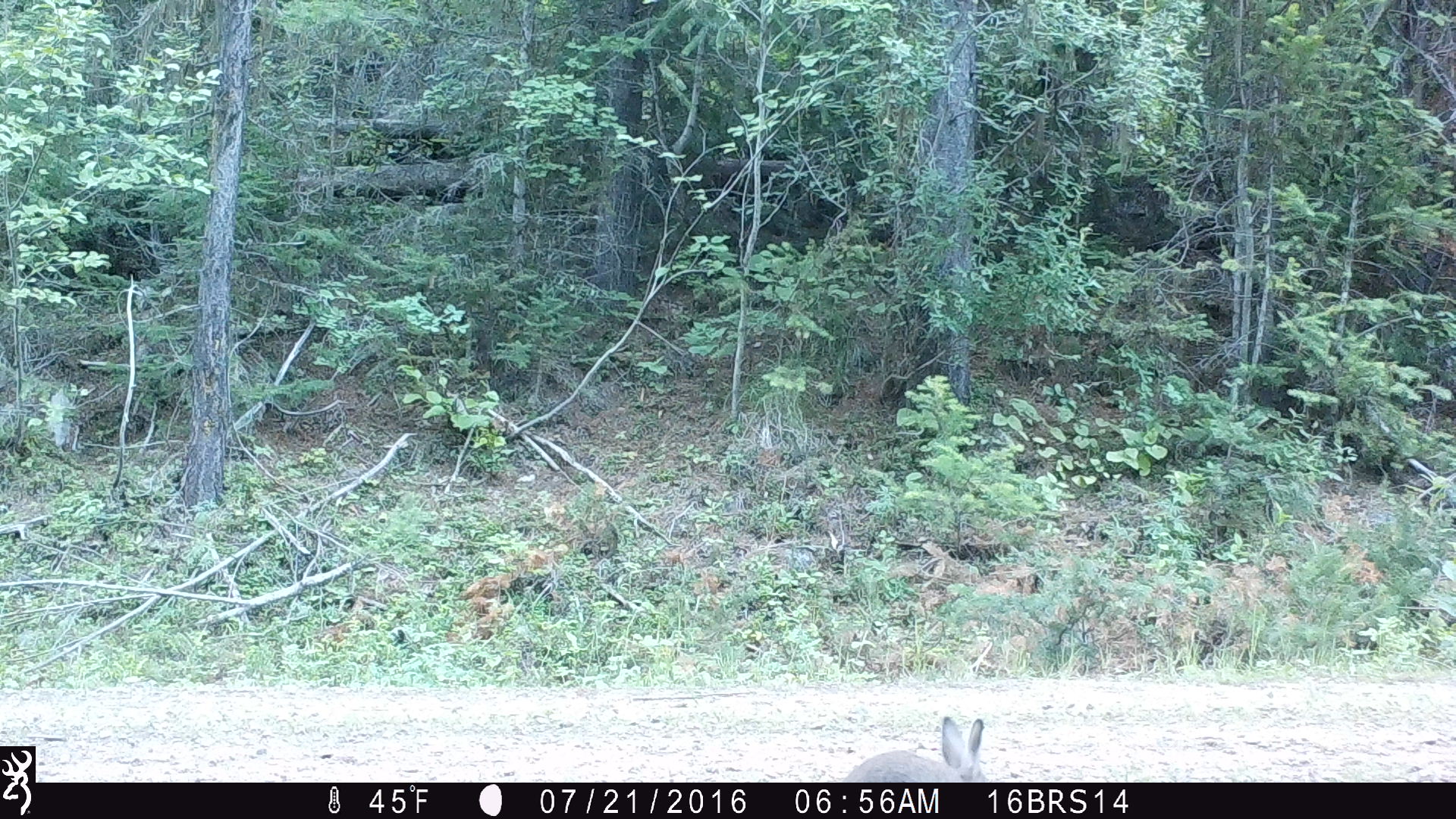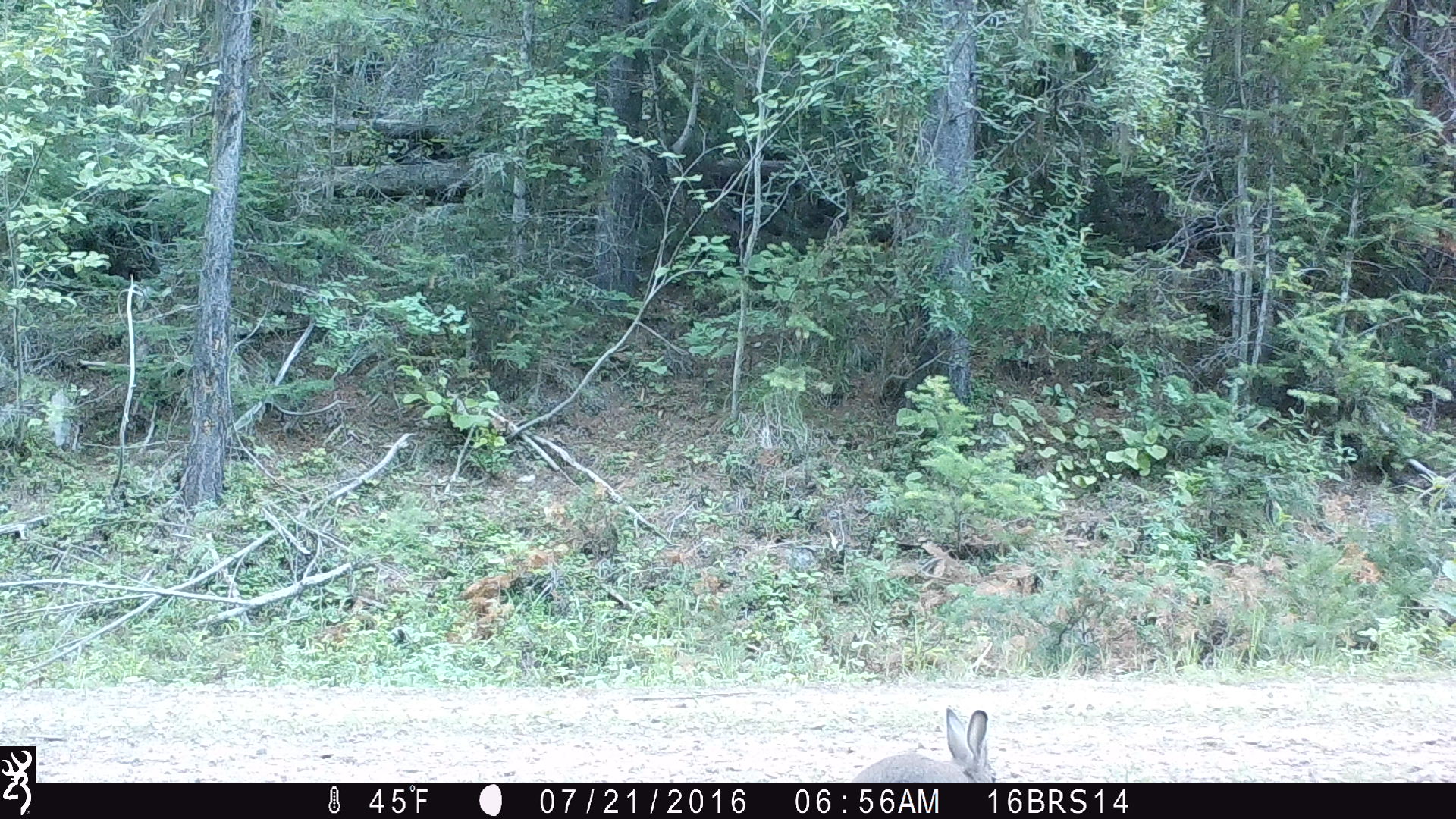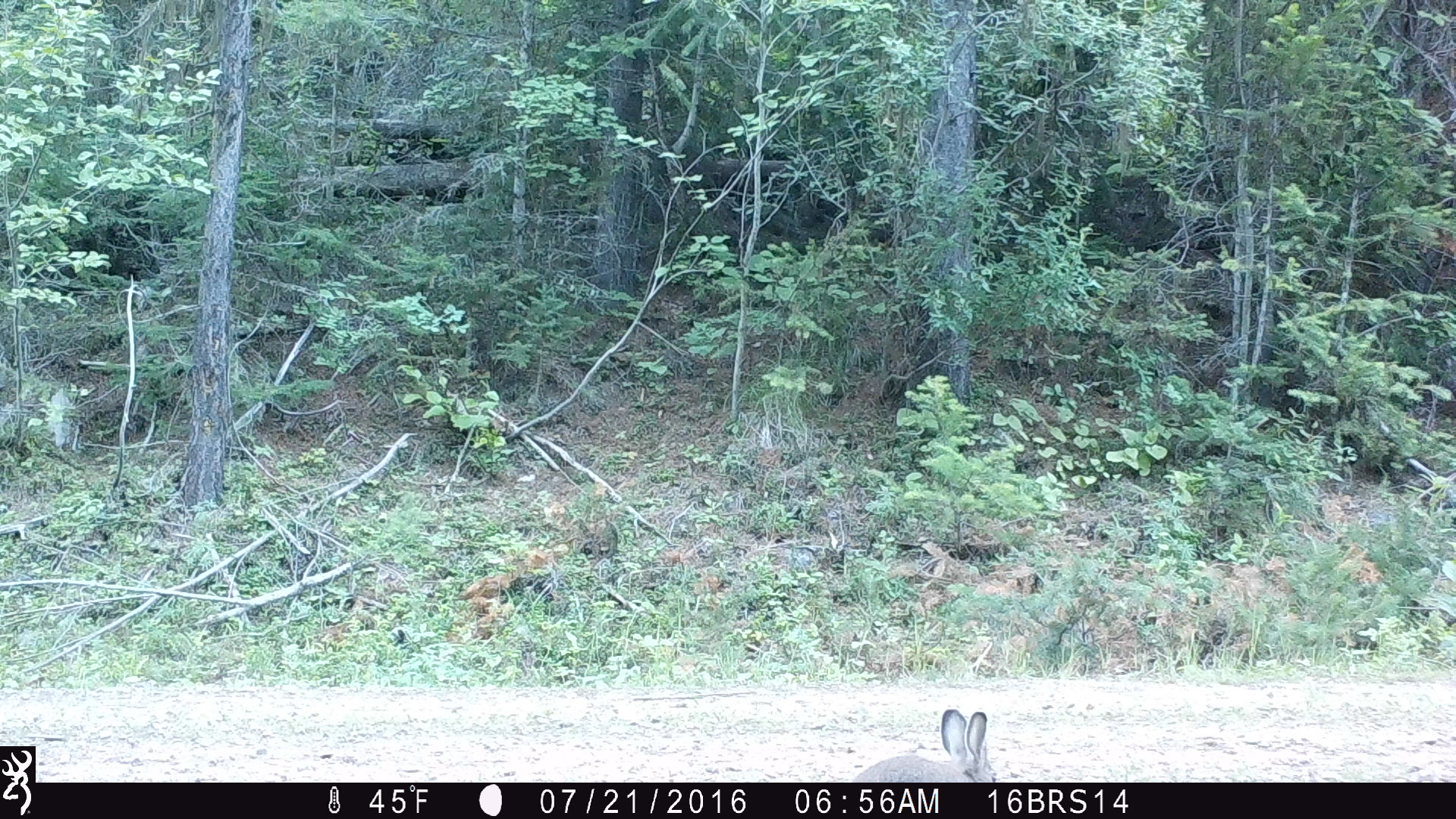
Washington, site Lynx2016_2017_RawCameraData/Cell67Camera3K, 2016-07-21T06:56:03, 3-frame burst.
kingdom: Animalia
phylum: Chordata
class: Mammalia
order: Lagomorpha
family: Leporidae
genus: Lepus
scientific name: Lepus americanus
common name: snowshoe hare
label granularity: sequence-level